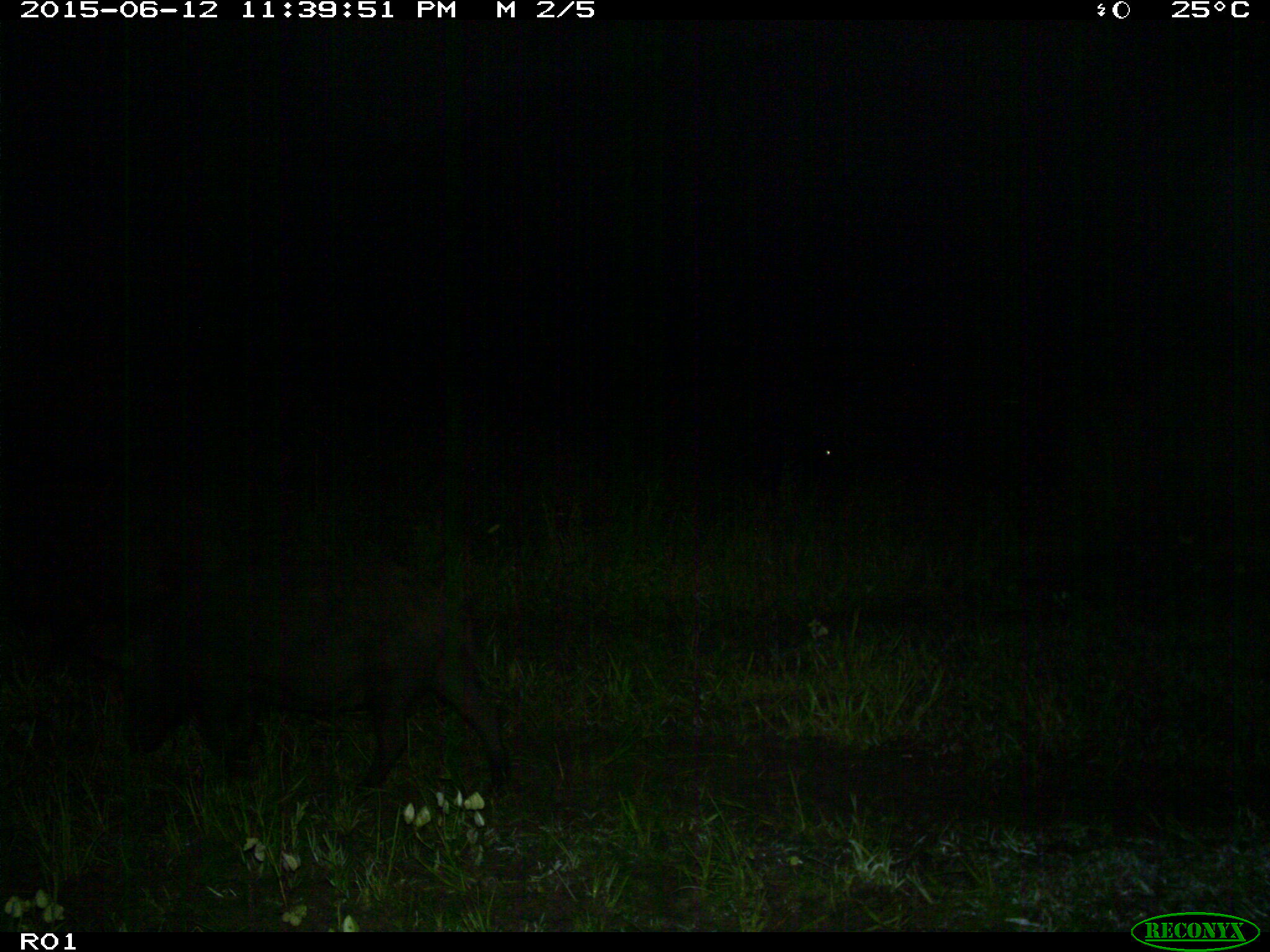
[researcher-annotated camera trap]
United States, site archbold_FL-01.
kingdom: Animalia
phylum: Chordata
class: Mammalia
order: Artiodactyla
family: Suidae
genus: Sus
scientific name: Sus scrofa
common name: wild boar